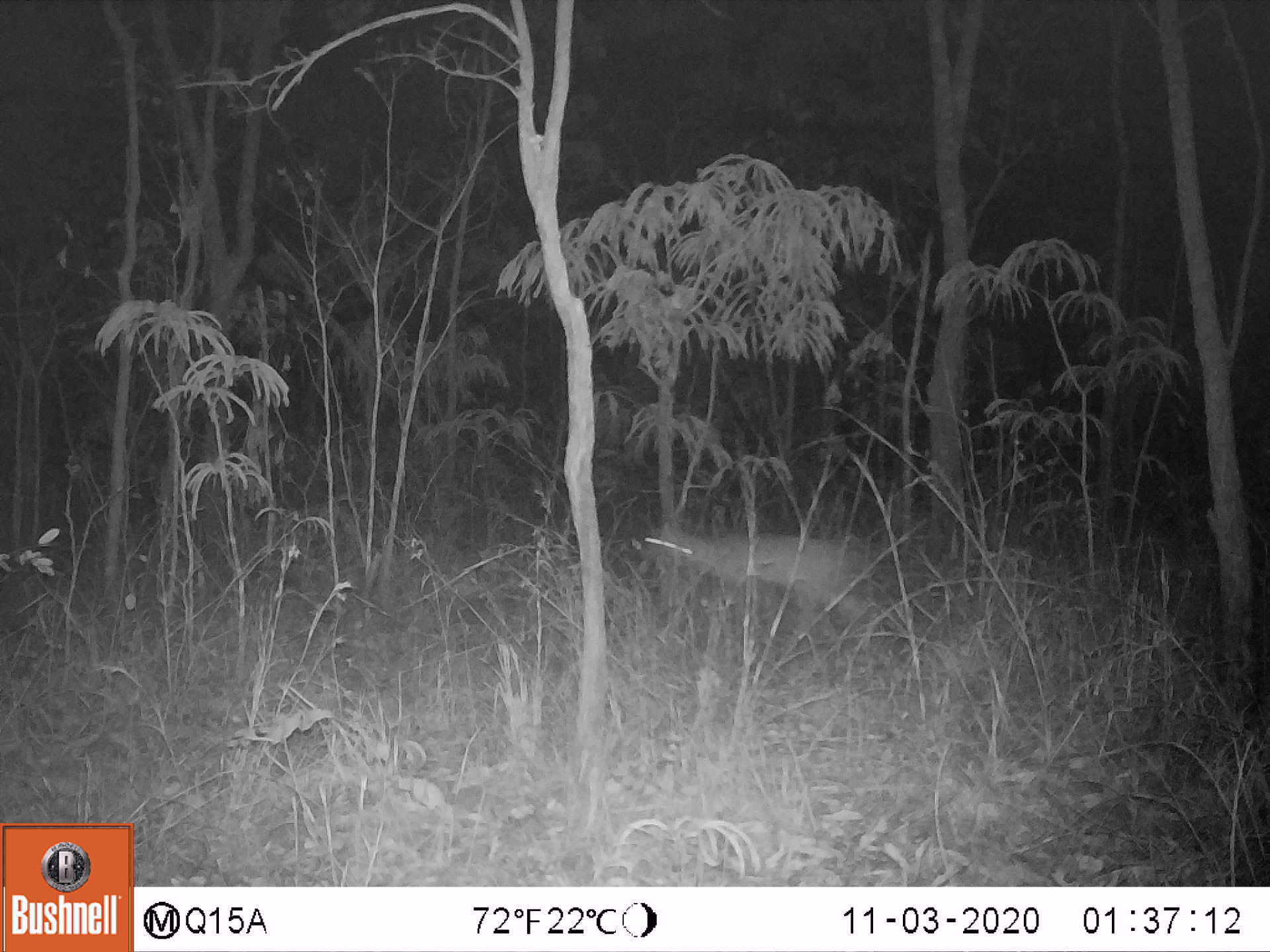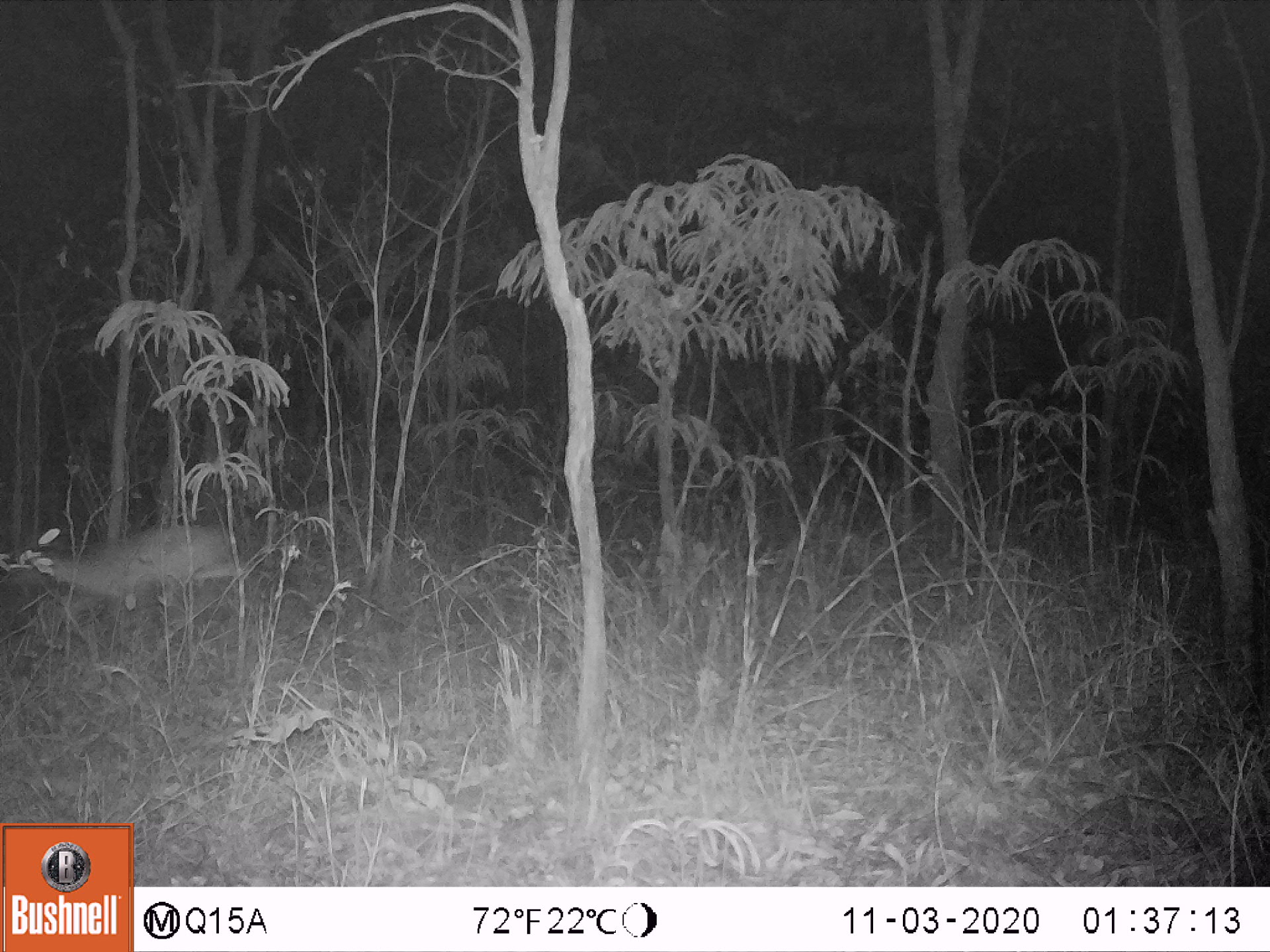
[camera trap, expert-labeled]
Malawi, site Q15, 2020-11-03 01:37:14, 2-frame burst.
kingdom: Animalia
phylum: Chordata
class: Mammalia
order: Artiodactyla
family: Bovidae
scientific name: Antilopinae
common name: small antelope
Small antelope (Antilopinae), count 1.